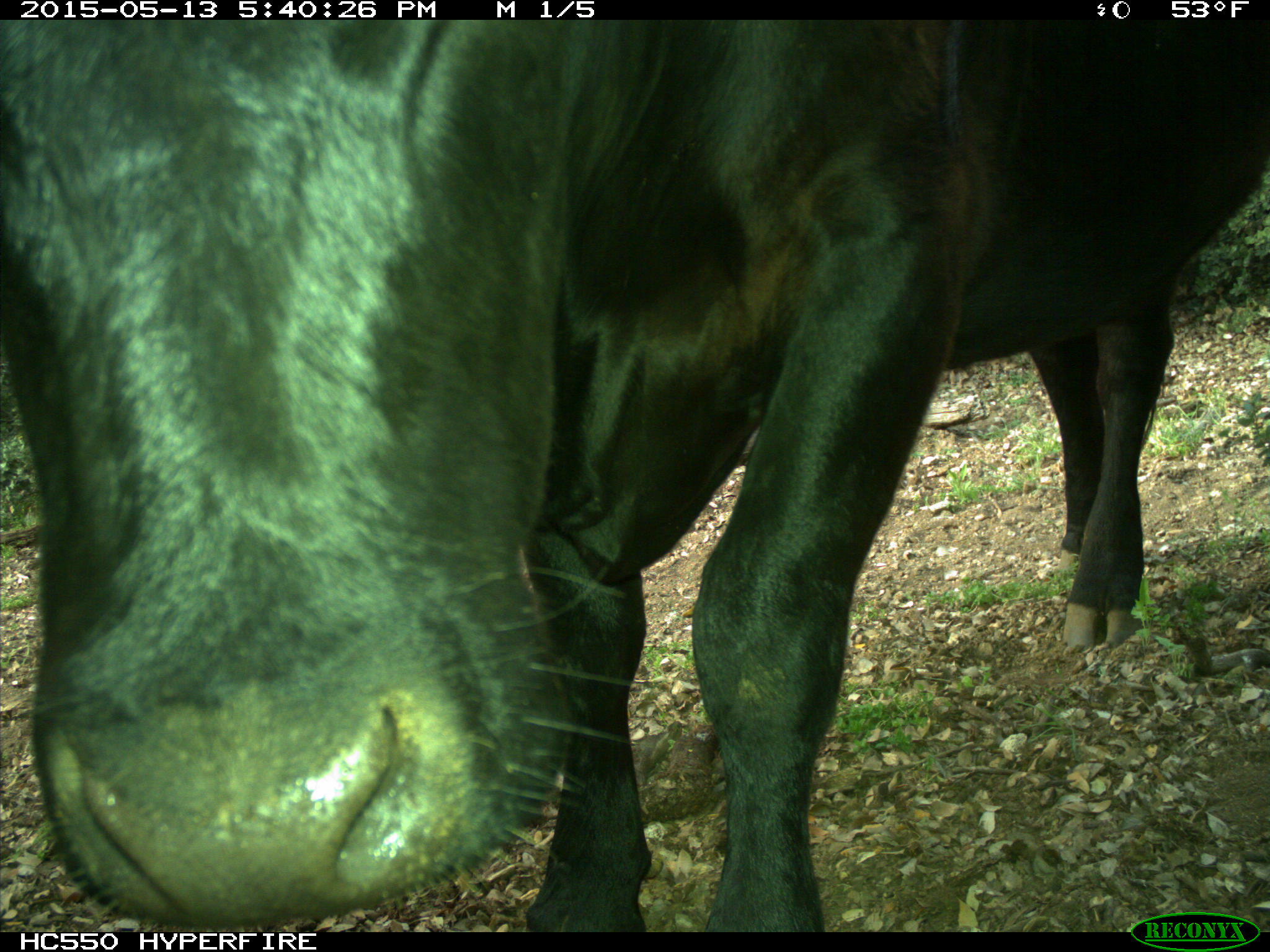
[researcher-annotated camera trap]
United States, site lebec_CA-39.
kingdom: Animalia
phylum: Chordata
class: Mammalia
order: Artiodactyla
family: Bovidae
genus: Bos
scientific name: Bos taurus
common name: domestic cow